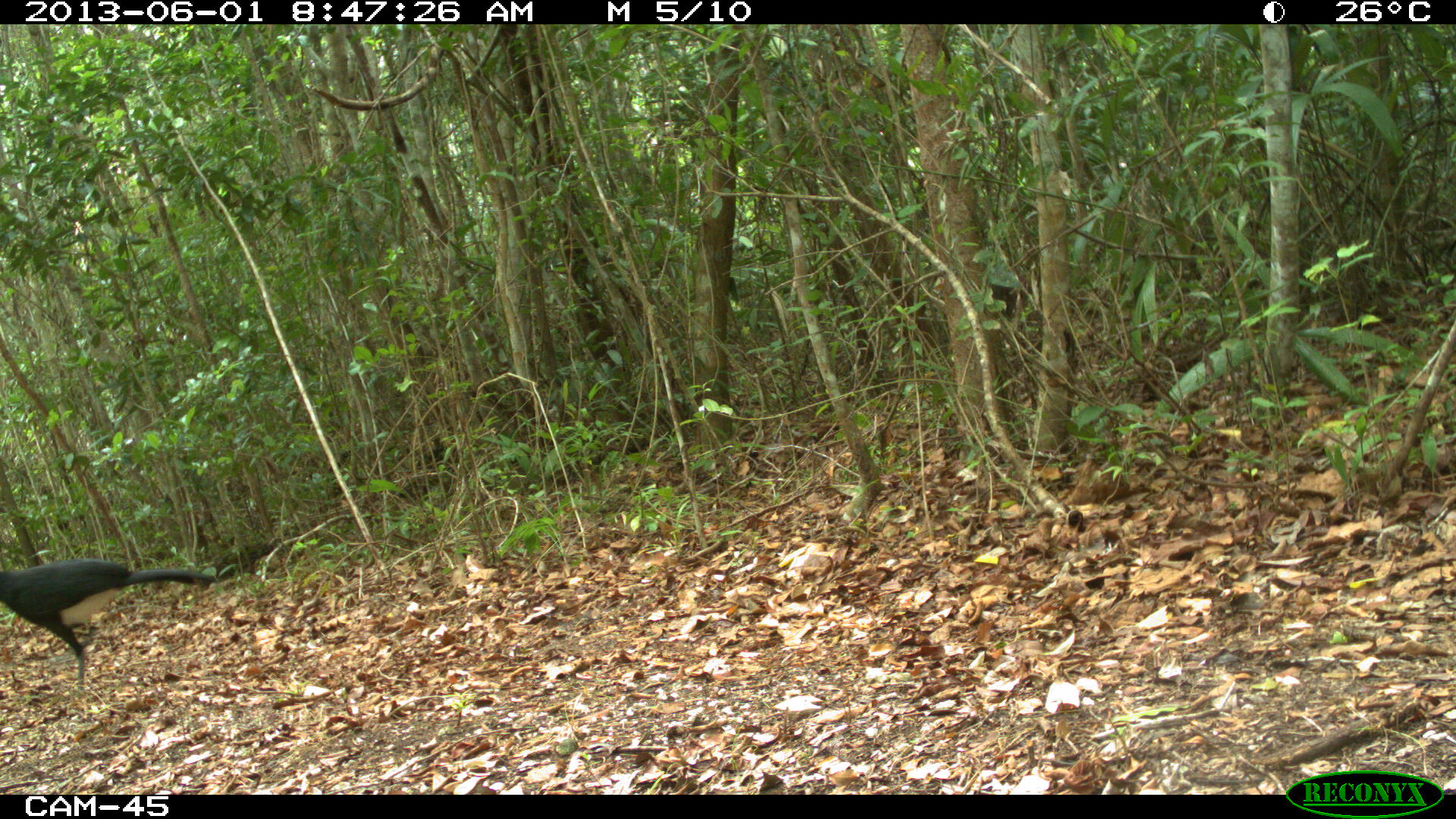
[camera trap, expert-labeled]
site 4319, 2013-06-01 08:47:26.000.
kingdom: Animalia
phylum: Chordata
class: Aves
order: Galliformes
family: Cracidae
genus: Crax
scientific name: Crax rubra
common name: great curassow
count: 2